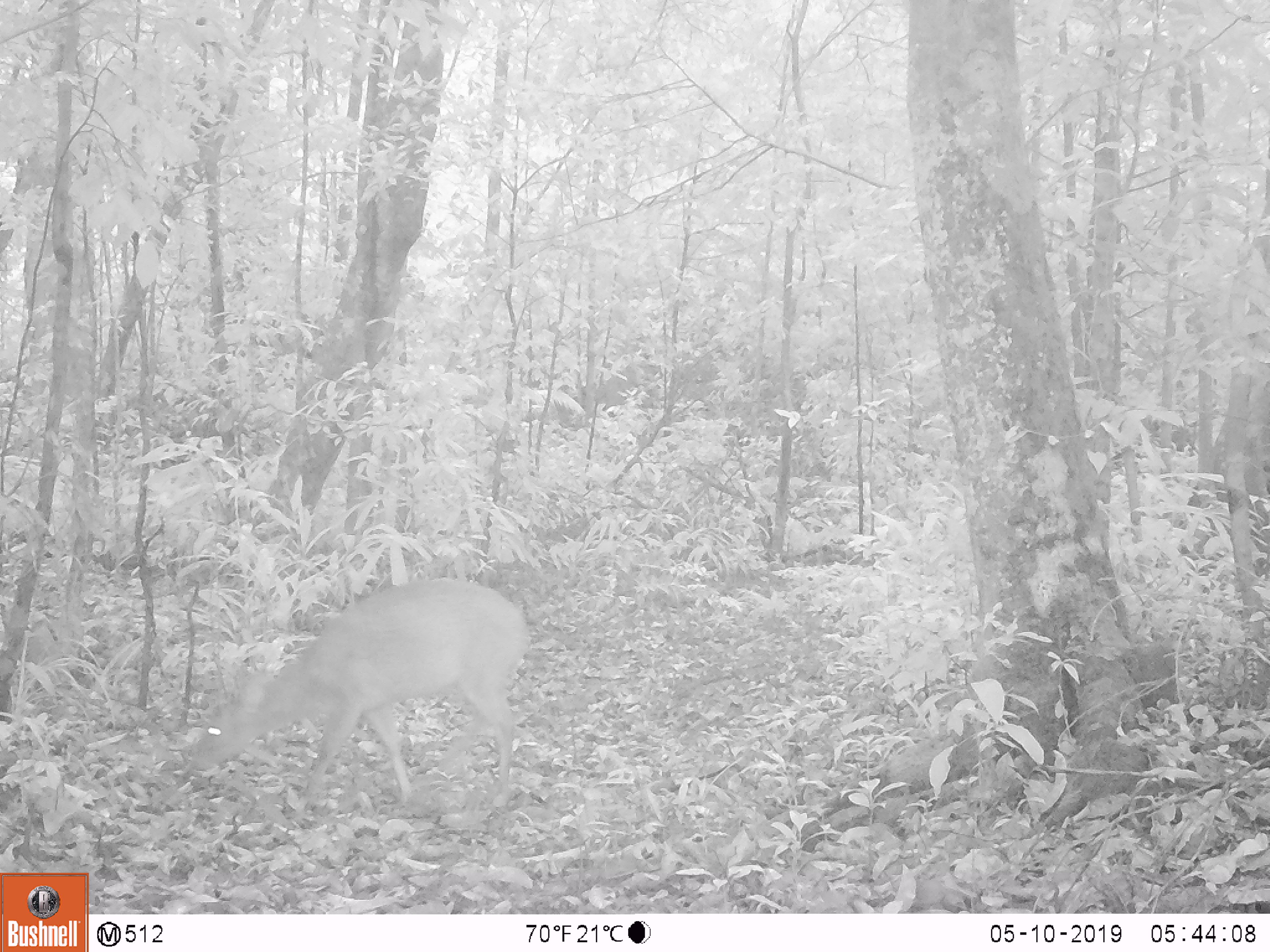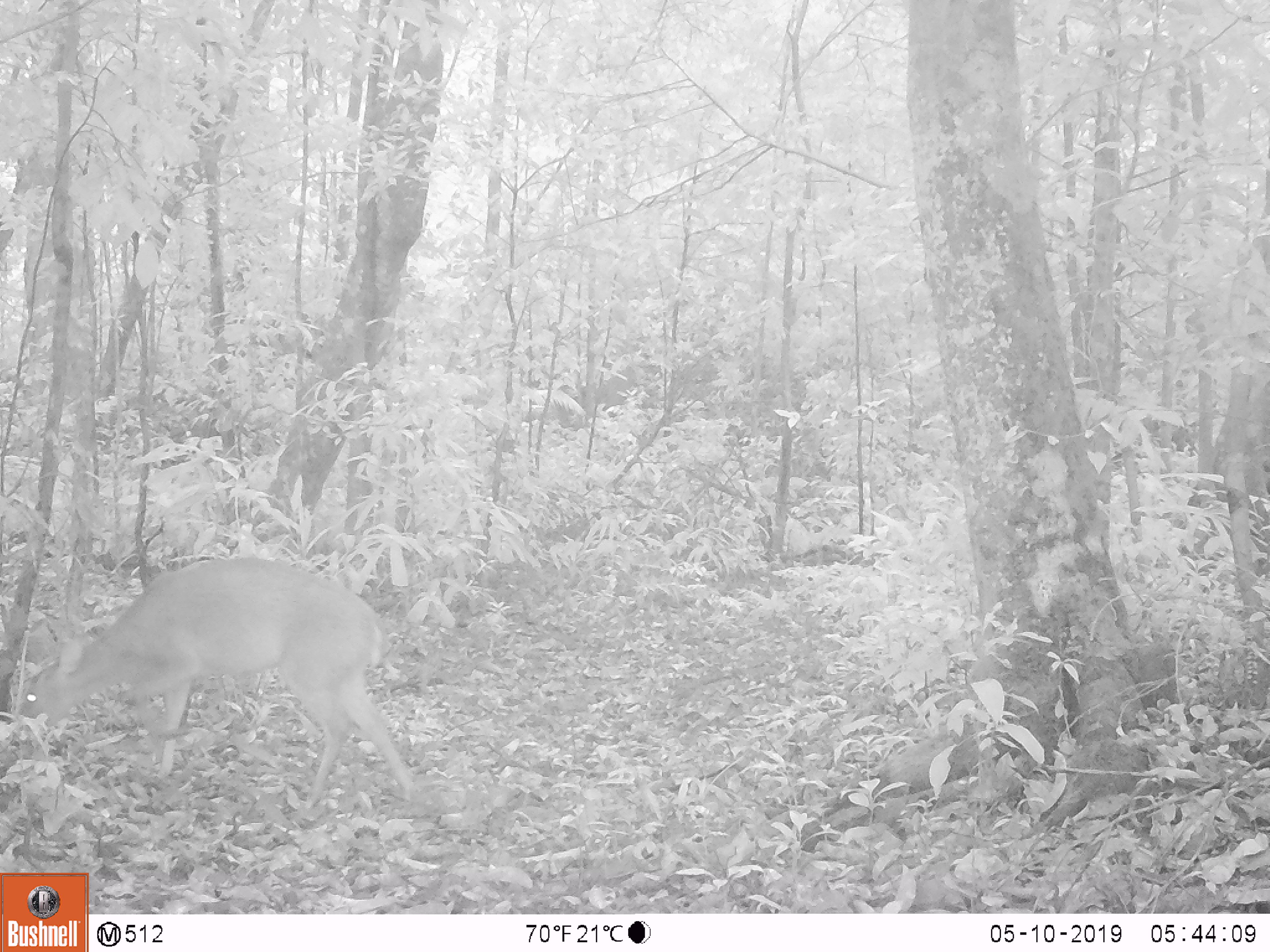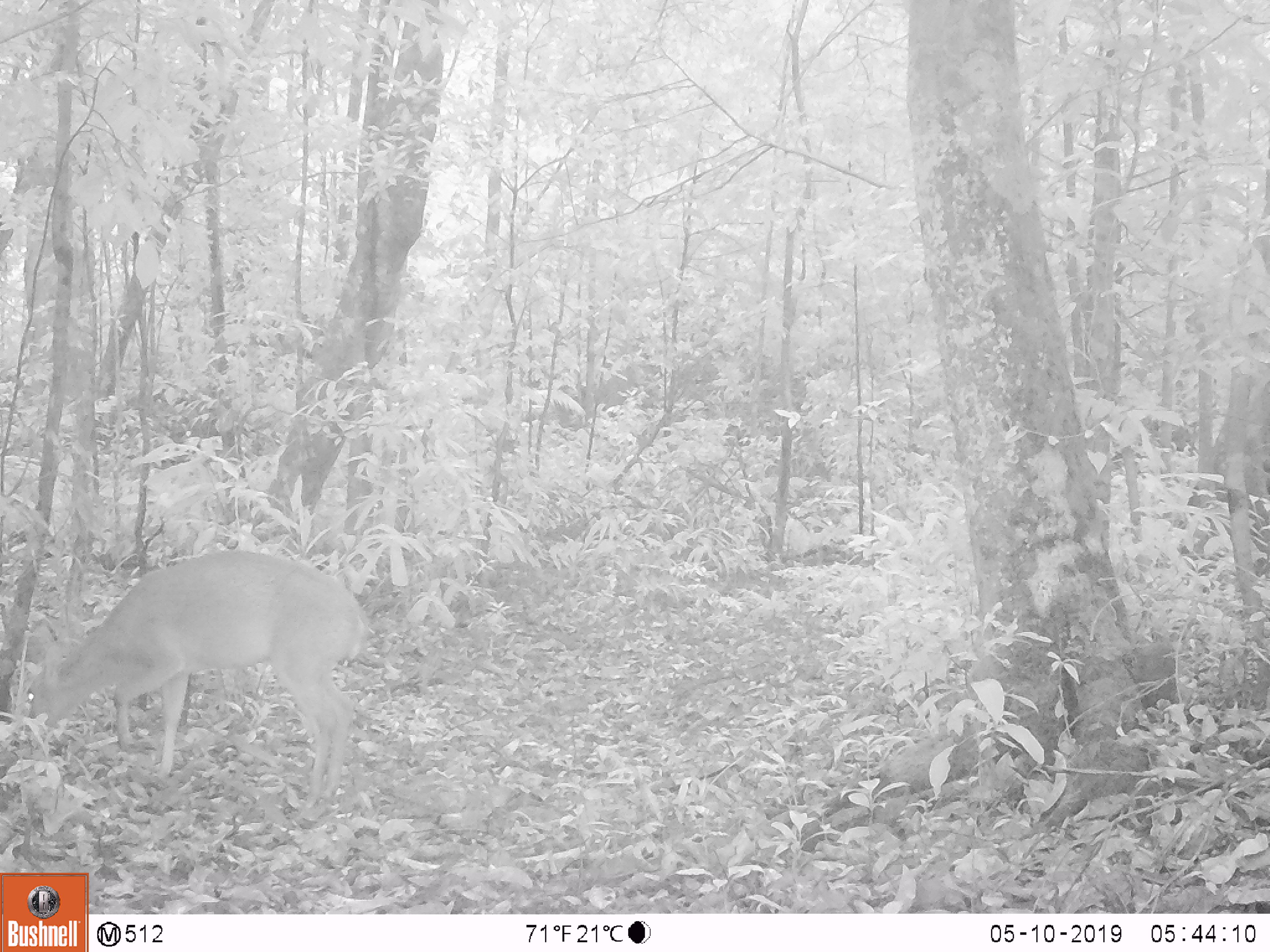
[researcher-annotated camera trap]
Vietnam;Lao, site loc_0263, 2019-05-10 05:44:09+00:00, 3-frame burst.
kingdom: Animalia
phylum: Chordata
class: Mammalia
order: Artiodactyla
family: Cervidae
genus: Muntiacus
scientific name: Muntiacus vuquangensis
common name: large-antlered muntjac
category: large antlered muntjac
Large antlered muntjac (large-antlered muntjac) (Muntiacus vuquangensis). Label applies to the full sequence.